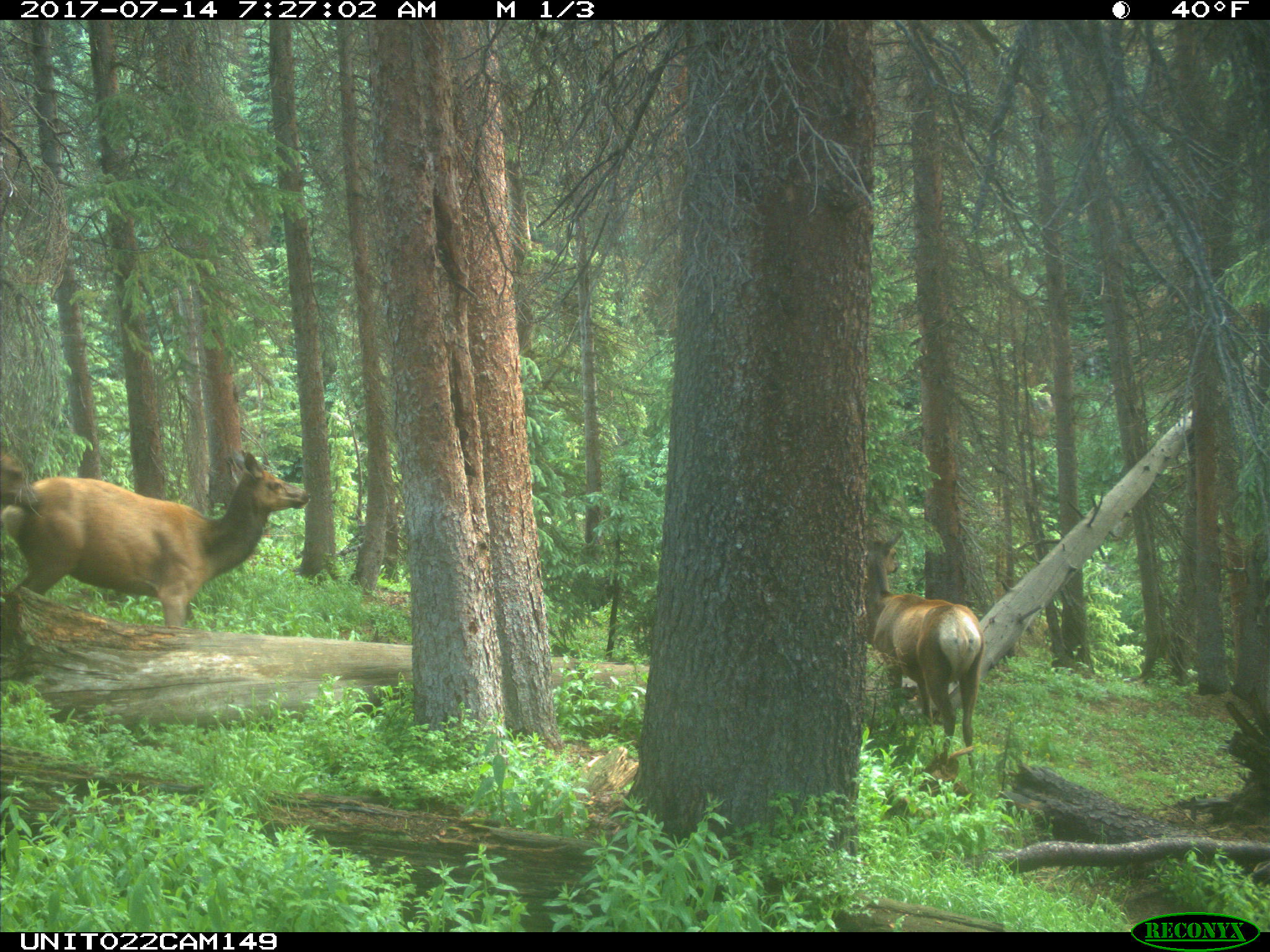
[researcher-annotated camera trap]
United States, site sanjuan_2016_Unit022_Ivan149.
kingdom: Animalia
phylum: Chordata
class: Mammalia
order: Artiodactyla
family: Cervidae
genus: Cervus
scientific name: Cervus elaphus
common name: red deer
Cervus elaphus (red deer).